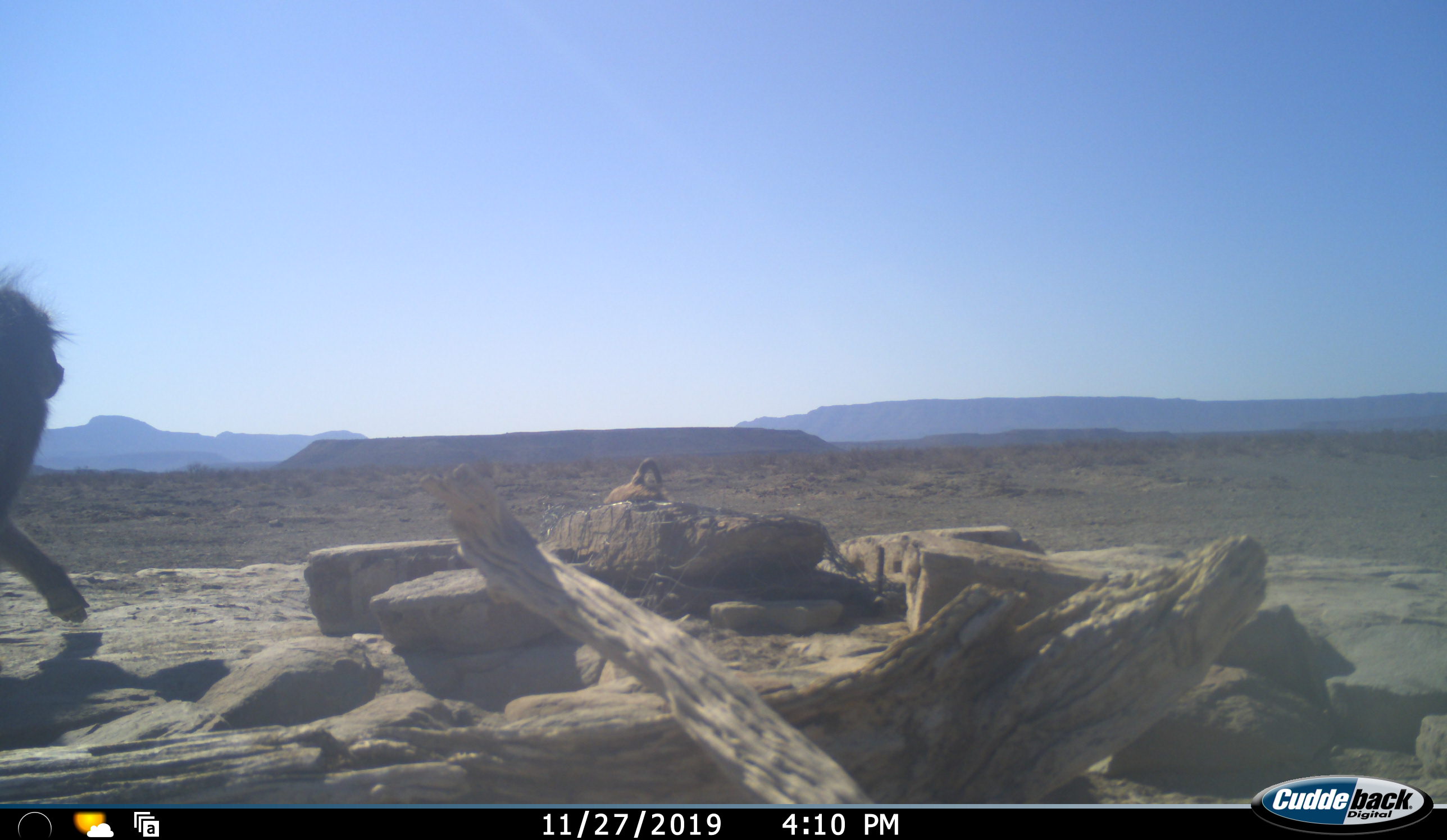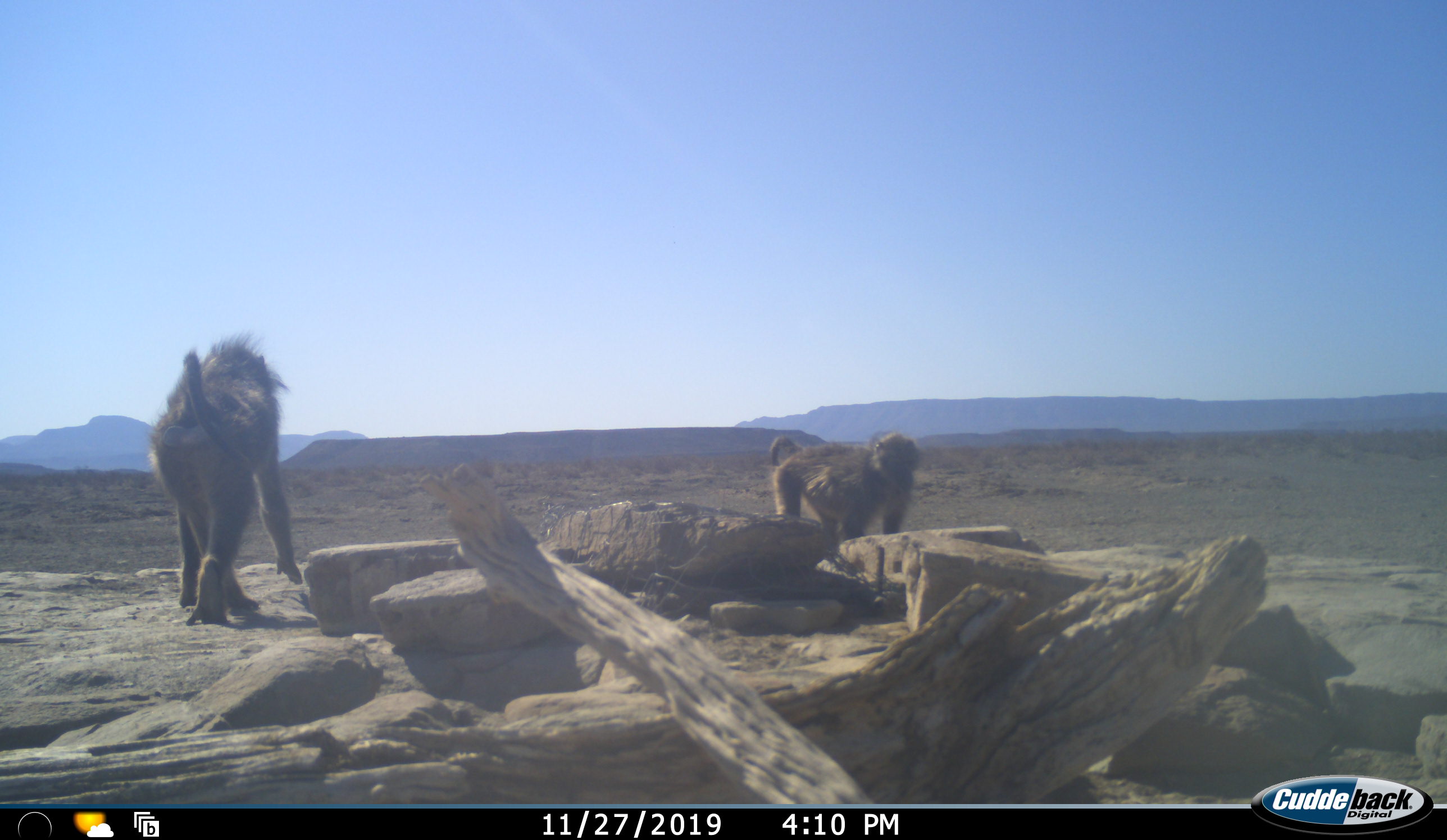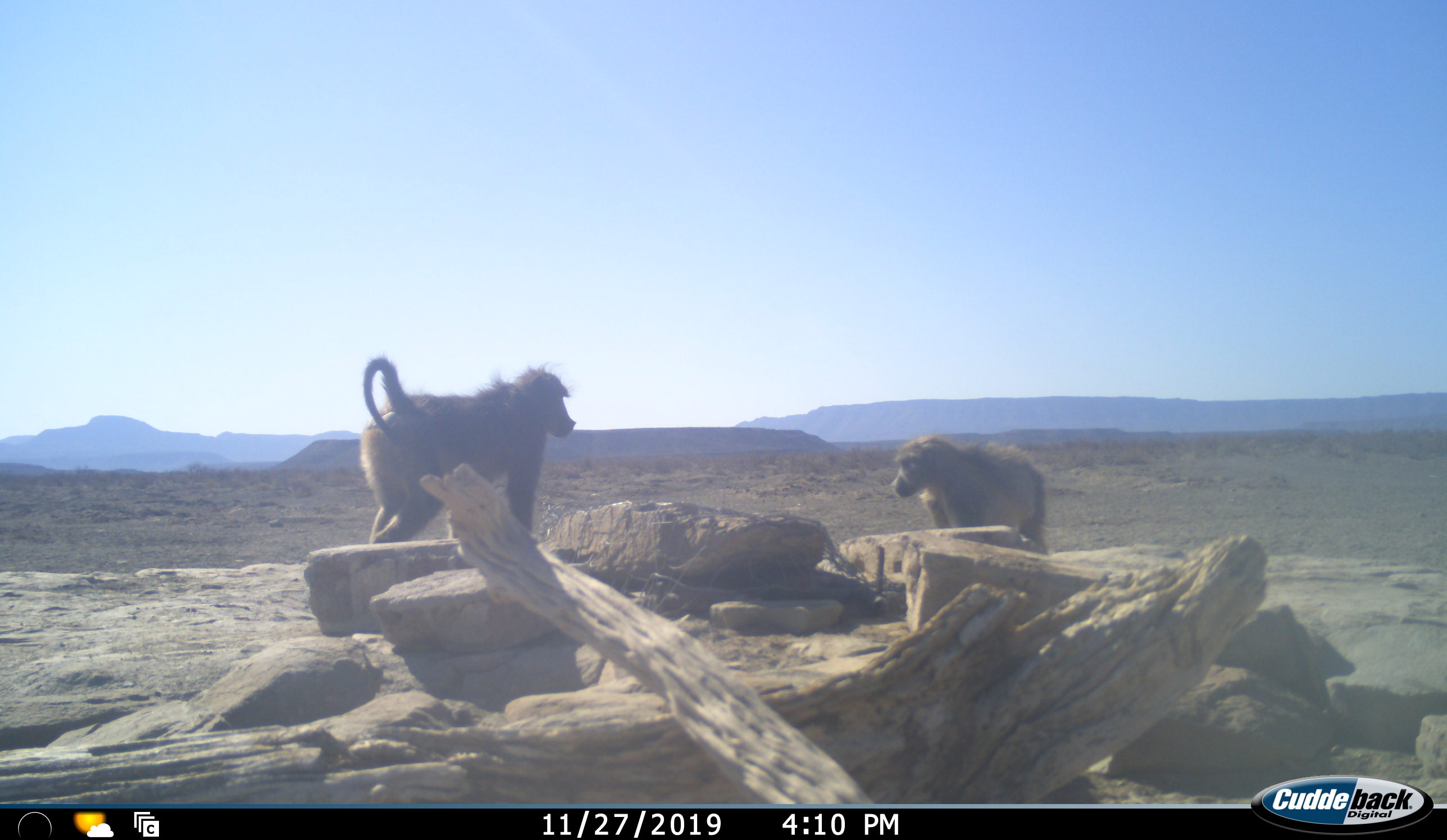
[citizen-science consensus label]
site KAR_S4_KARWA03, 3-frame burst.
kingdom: Animalia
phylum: Chordata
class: Mammalia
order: Primates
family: Cercopithecidae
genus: Papio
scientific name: Papio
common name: baboon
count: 2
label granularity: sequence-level